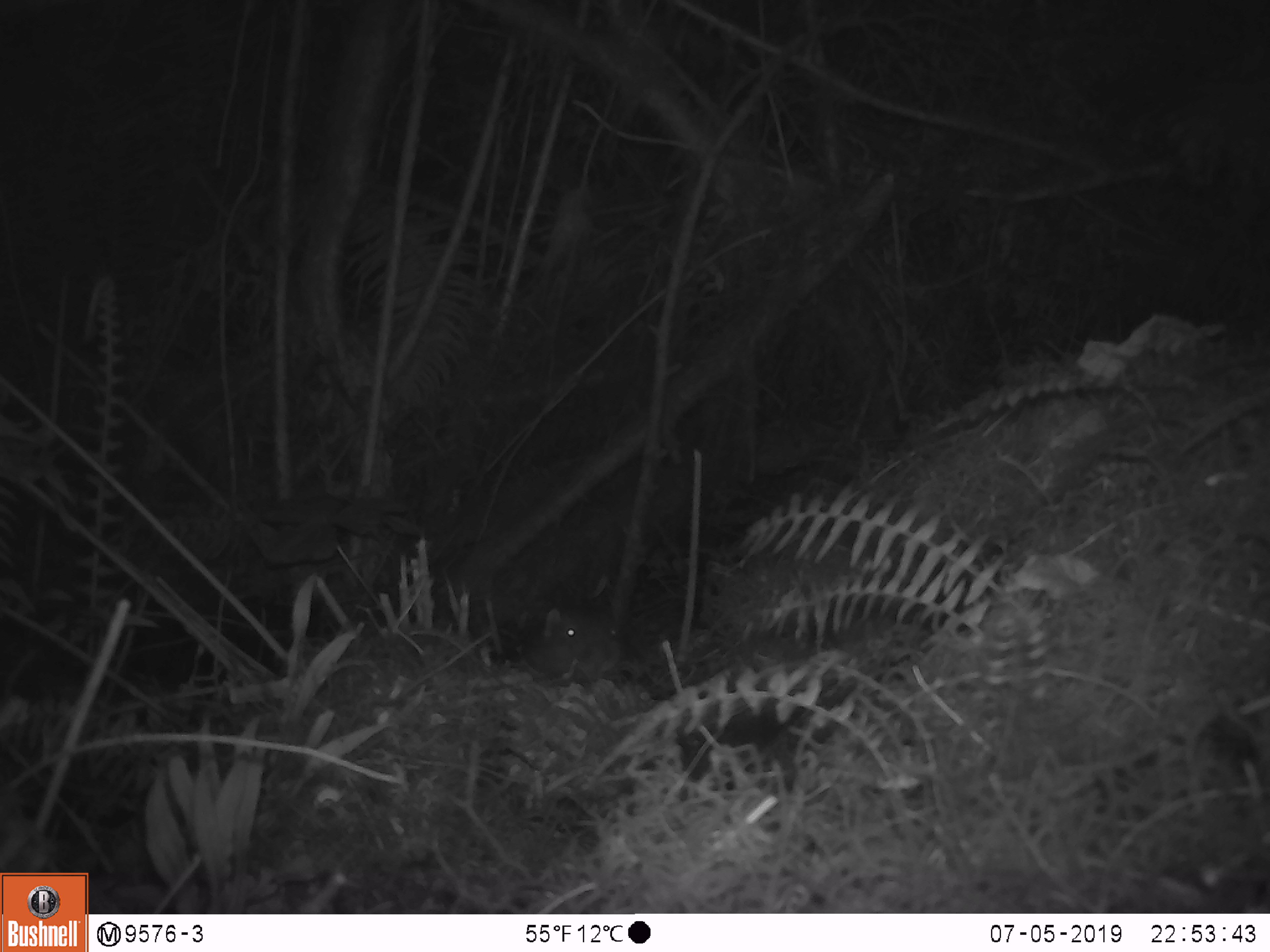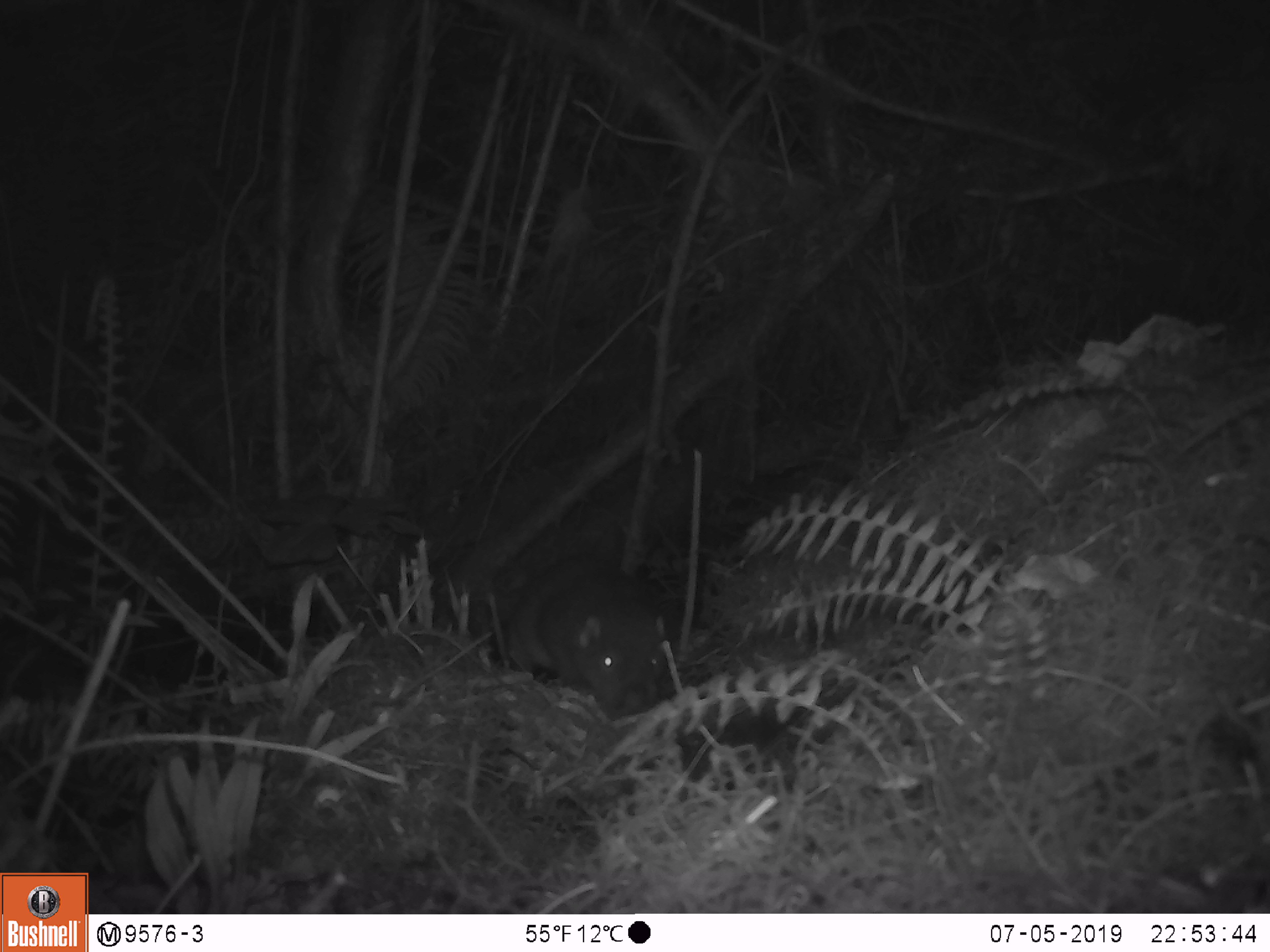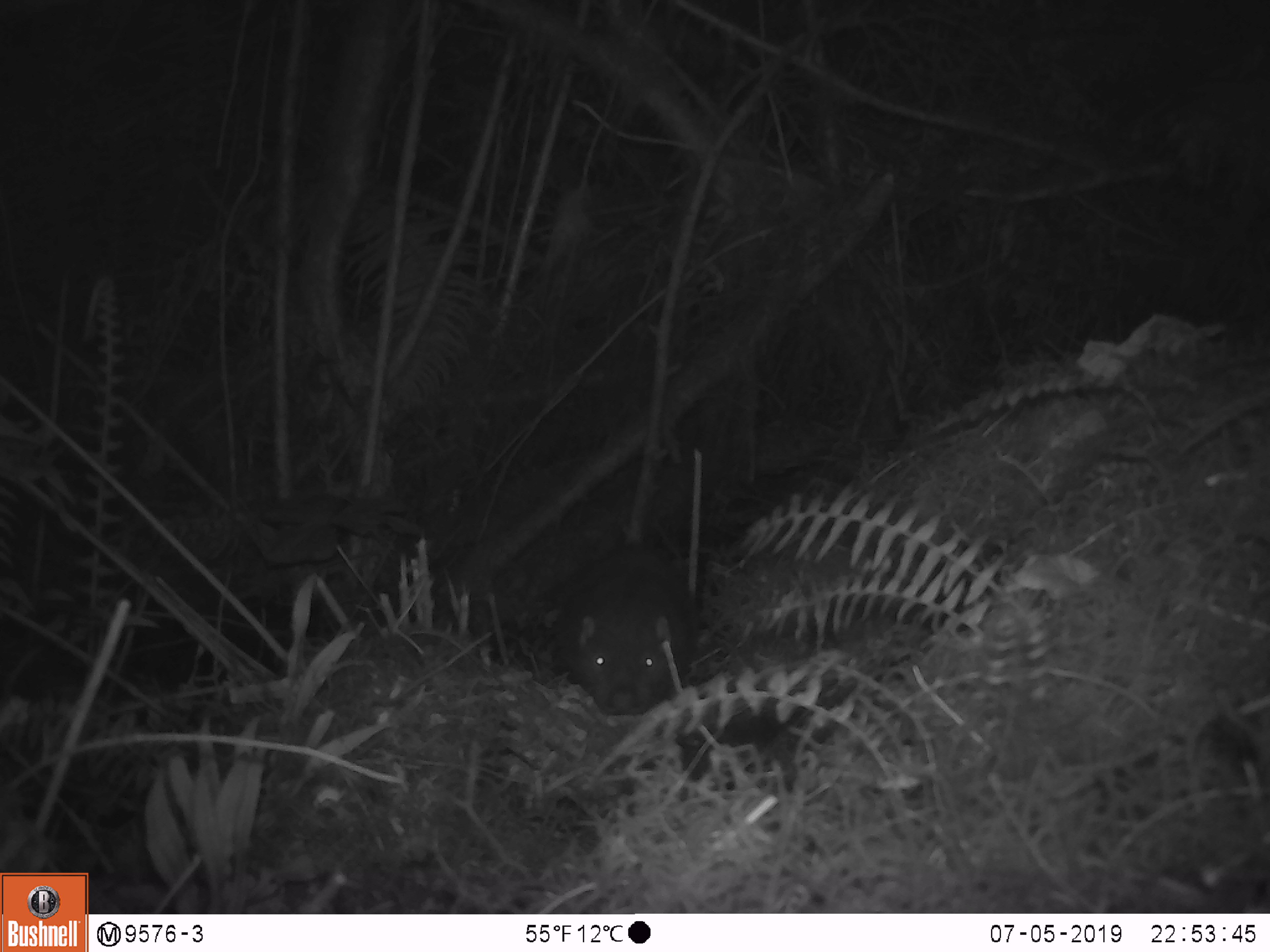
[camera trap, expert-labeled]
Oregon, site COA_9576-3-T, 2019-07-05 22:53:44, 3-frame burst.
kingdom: Animalia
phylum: Chordata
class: Mammalia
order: Rodentia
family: Aplodontiidae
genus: Aplodontia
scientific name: Aplodontia rufa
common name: mountain beaver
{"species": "mountain beaver (Aplodontia rufa)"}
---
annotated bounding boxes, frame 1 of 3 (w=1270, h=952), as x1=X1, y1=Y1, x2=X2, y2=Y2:
mountain beaver: x1=515, y1=595, x2=629, y2=690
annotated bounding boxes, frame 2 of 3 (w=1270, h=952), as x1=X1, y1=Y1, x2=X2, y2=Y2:
mountain beaver: x1=503, y1=556, x2=671, y2=711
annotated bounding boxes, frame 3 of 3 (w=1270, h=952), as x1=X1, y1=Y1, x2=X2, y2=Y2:
mountain beaver: x1=547, y1=543, x2=702, y2=725